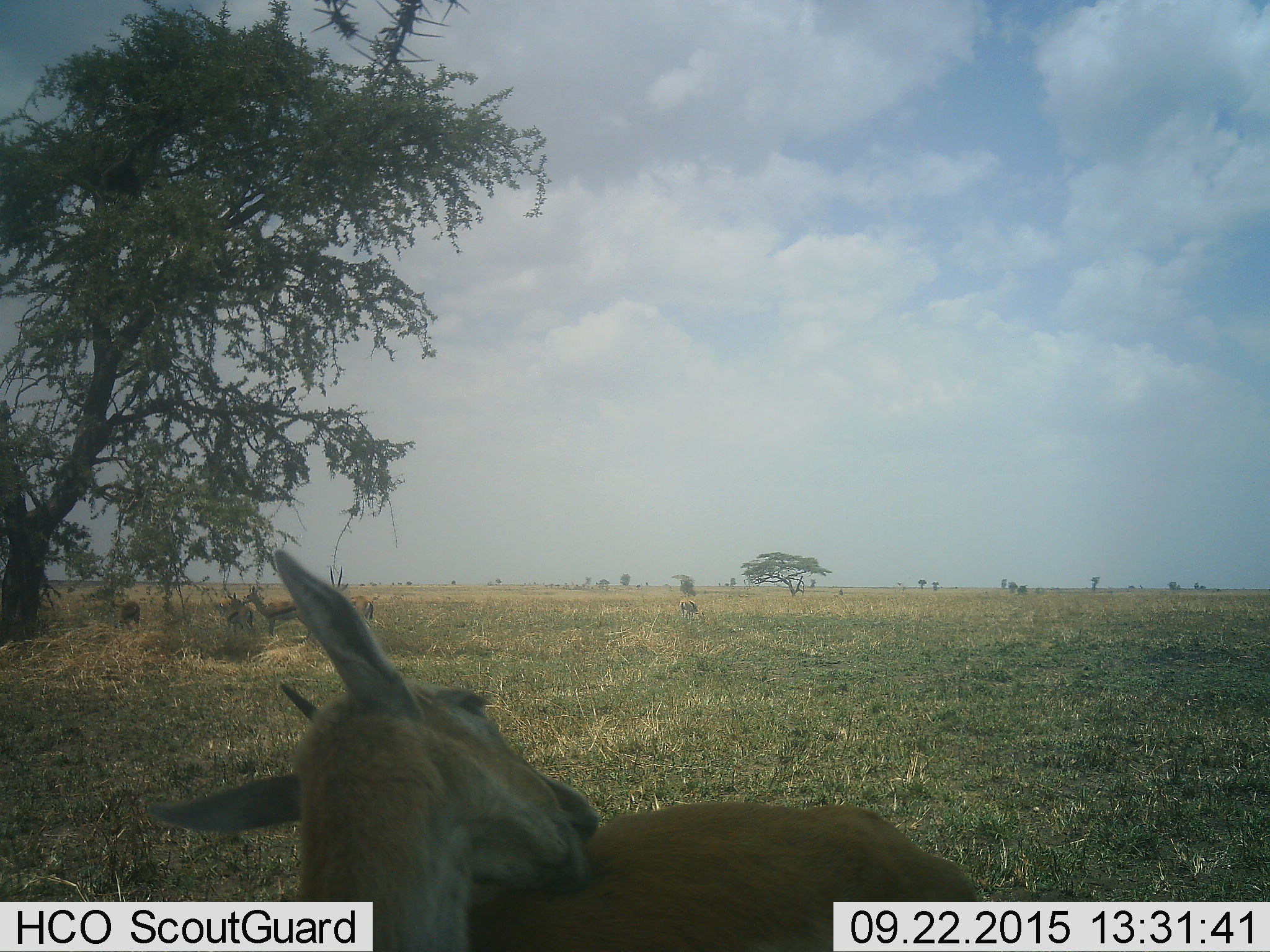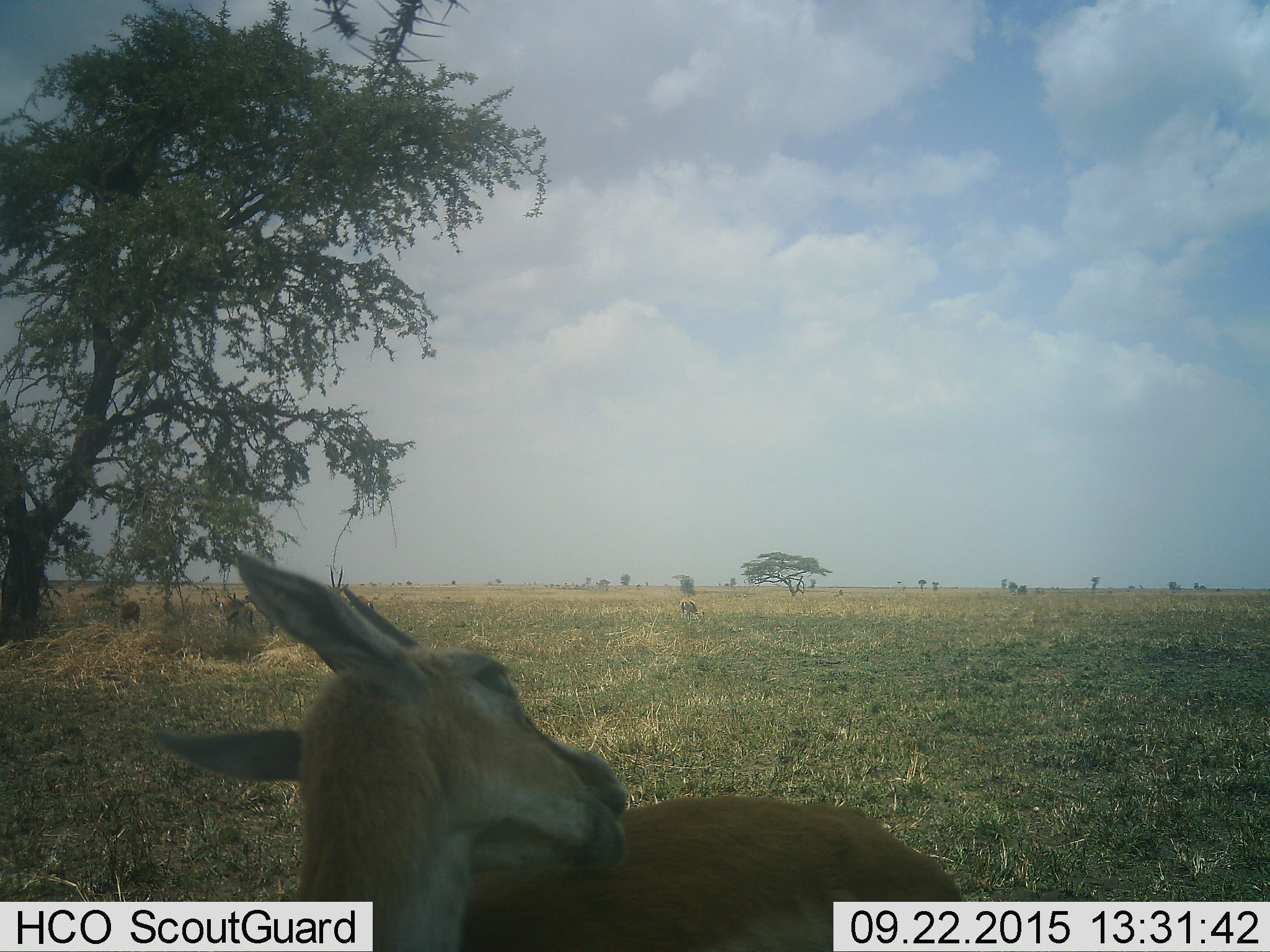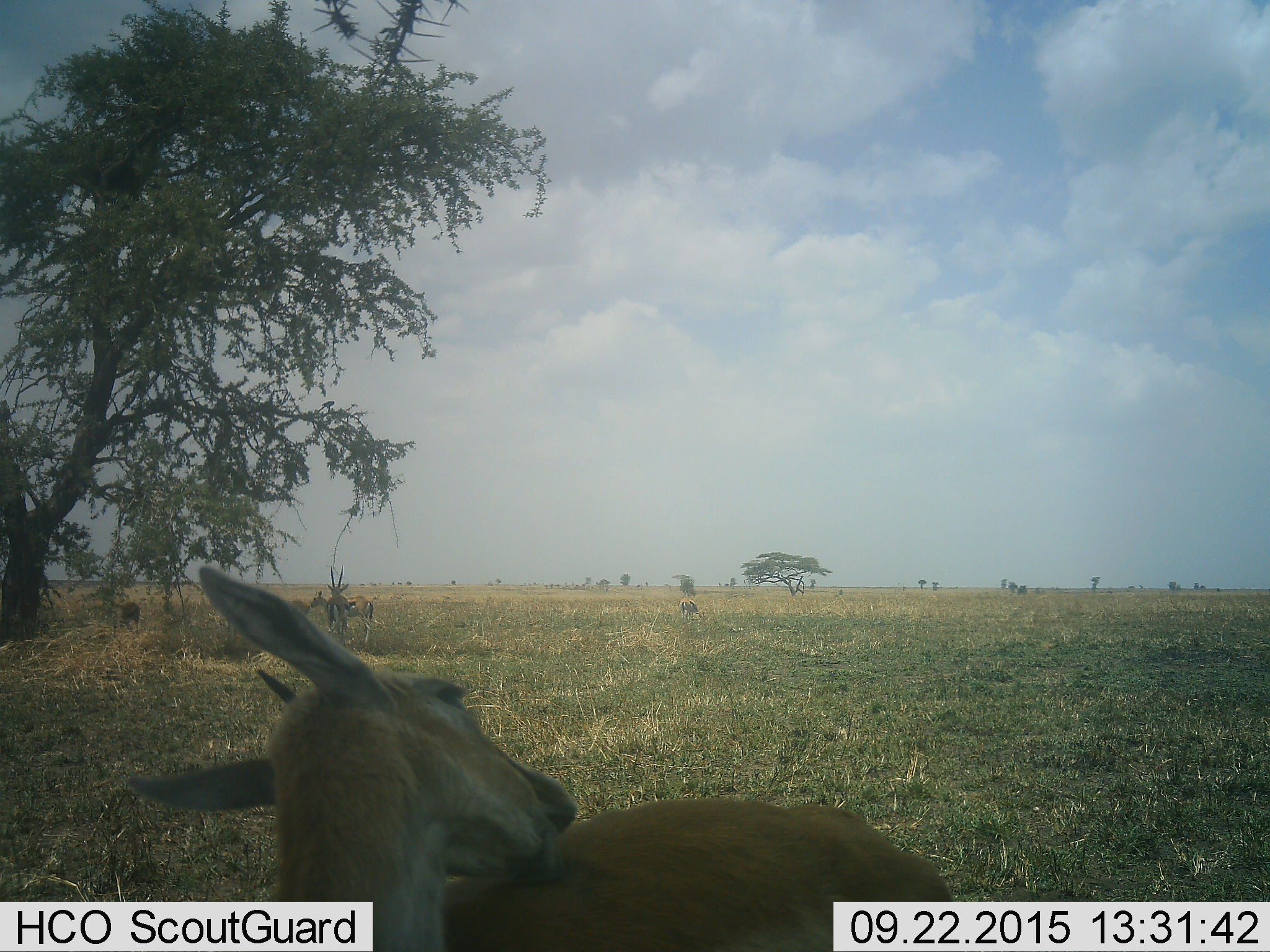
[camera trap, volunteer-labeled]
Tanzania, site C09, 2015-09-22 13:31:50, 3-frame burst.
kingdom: Animalia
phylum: Chordata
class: Mammalia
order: Artiodactyla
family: Bovidae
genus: Eudorcas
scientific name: Eudorcas thomsonii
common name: thomson's gazelle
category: gazellethomsons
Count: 5.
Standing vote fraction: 92%.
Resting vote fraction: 8%.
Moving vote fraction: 23%.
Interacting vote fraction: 23%.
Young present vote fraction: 0%.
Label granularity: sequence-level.